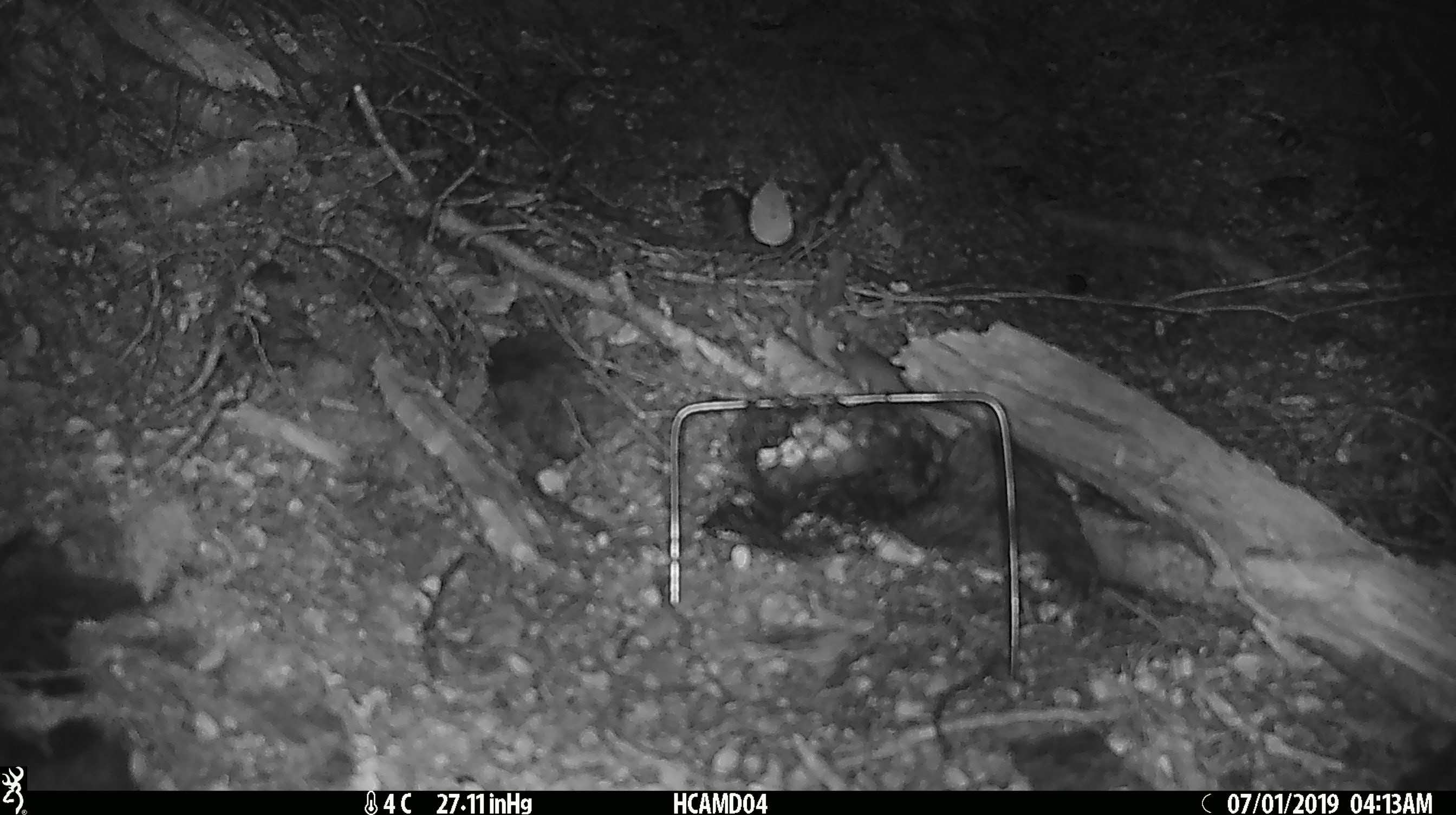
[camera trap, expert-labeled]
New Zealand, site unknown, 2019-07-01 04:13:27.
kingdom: Animalia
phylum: Chordata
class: Mammalia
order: Rodentia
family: Muridae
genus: Mus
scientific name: Mus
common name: mouse